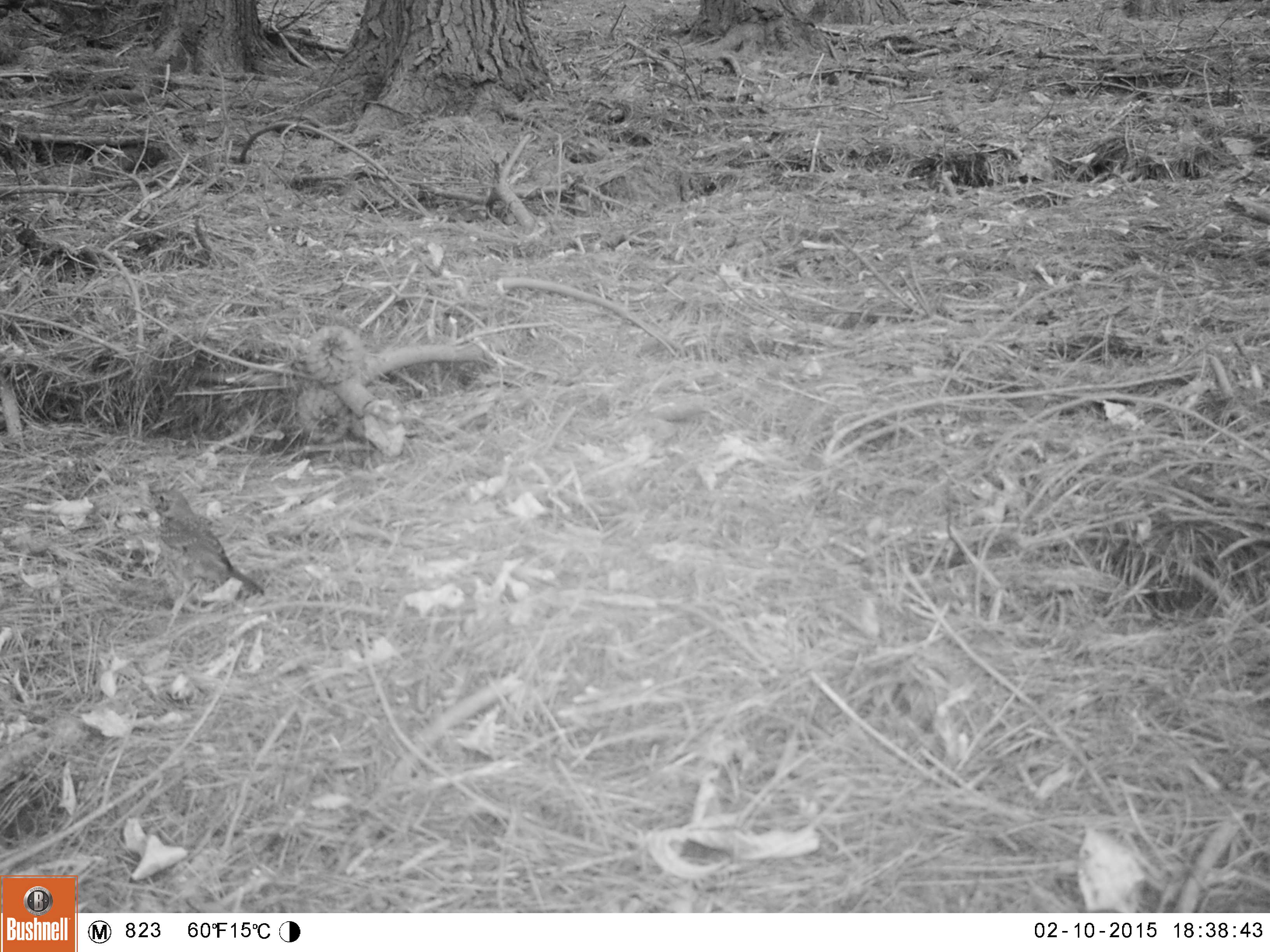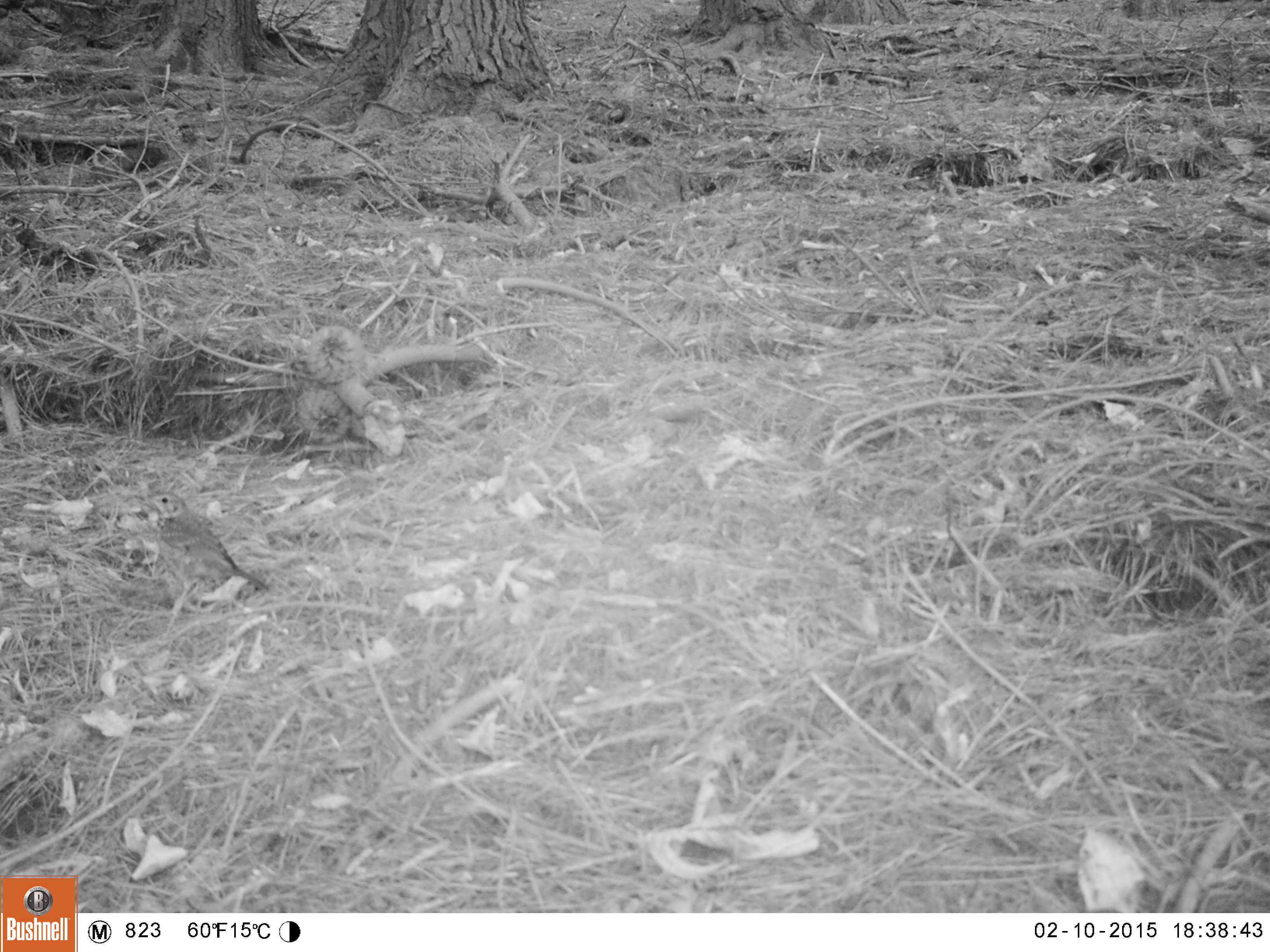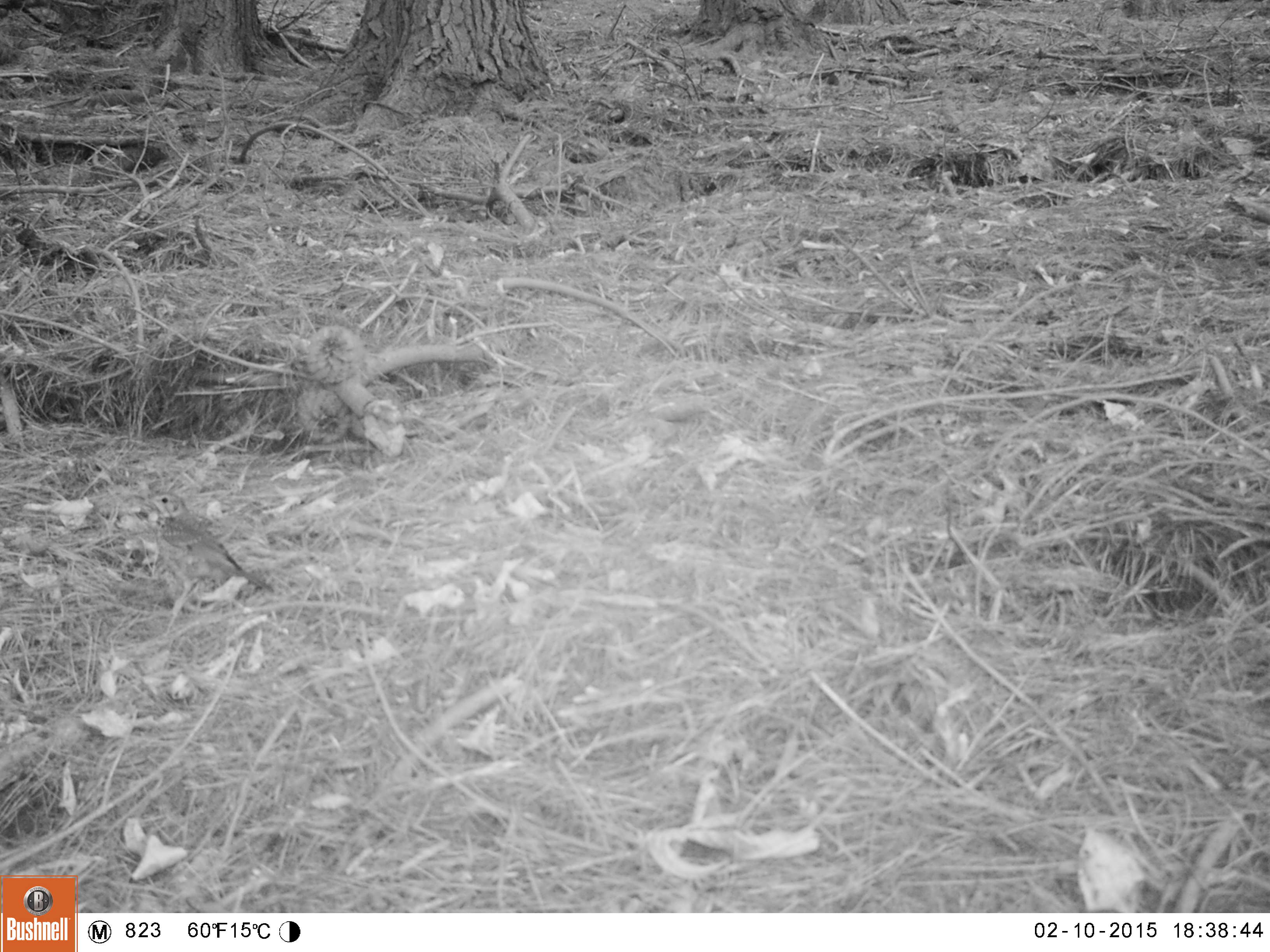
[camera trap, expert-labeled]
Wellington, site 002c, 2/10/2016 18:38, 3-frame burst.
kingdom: Animalia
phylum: Chordata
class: Aves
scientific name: Aves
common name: bird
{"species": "bird (Aves)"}